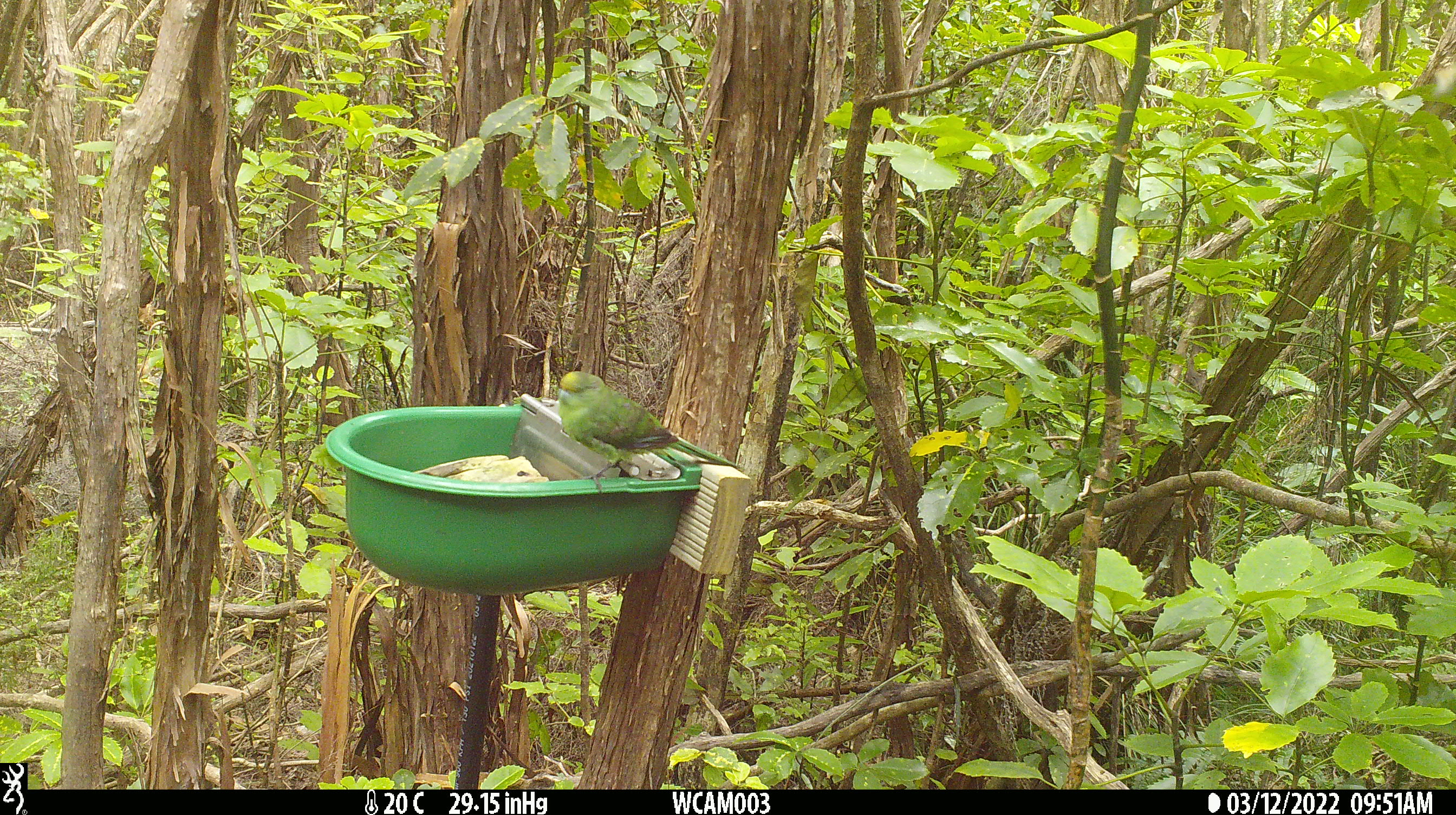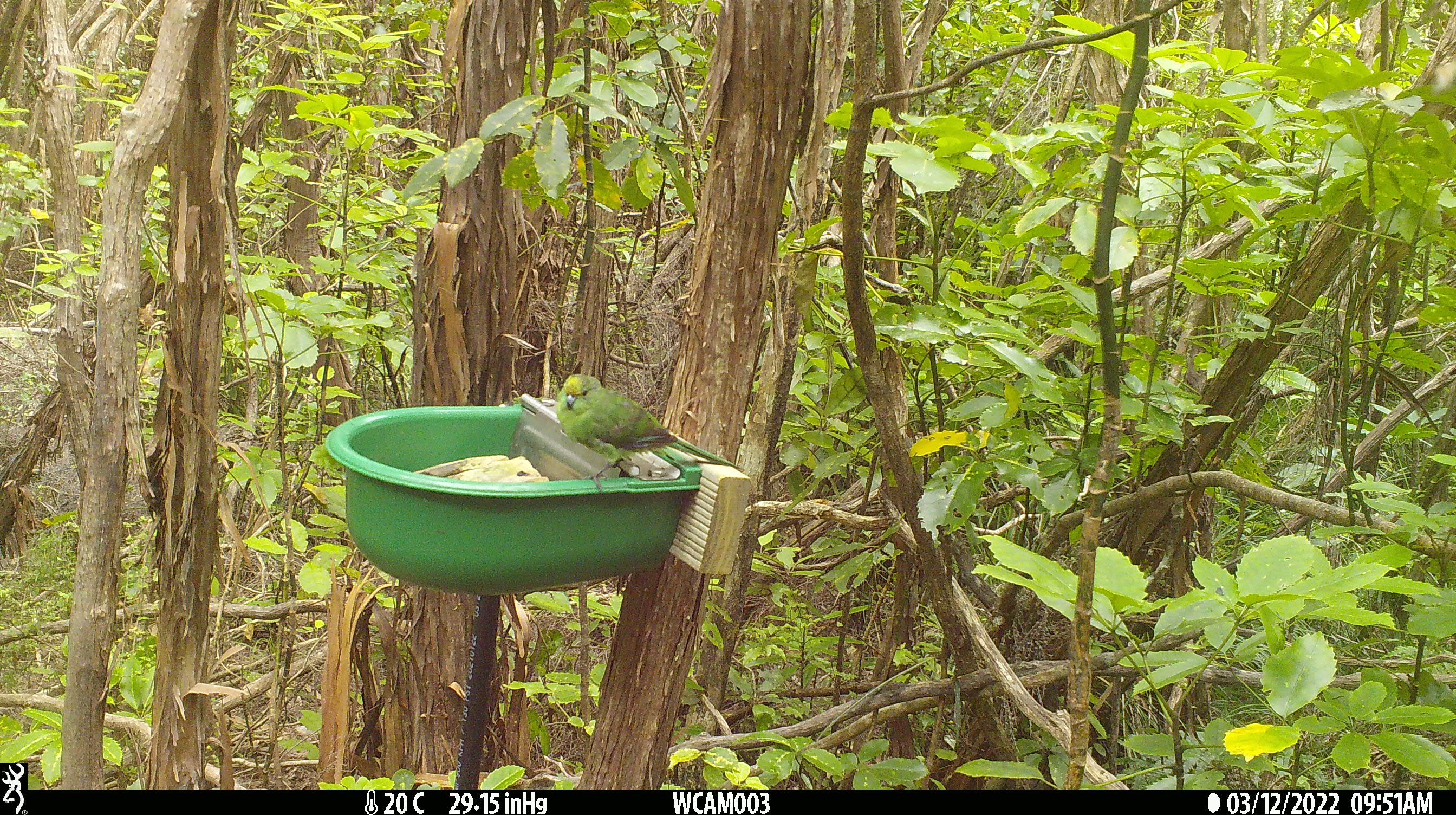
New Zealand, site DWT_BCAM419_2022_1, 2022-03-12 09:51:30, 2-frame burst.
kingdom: Animalia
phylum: Chordata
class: Aves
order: Psittaciformes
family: Psittaculidae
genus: Cyanoramphus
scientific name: Cyanoramphus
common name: parakeet